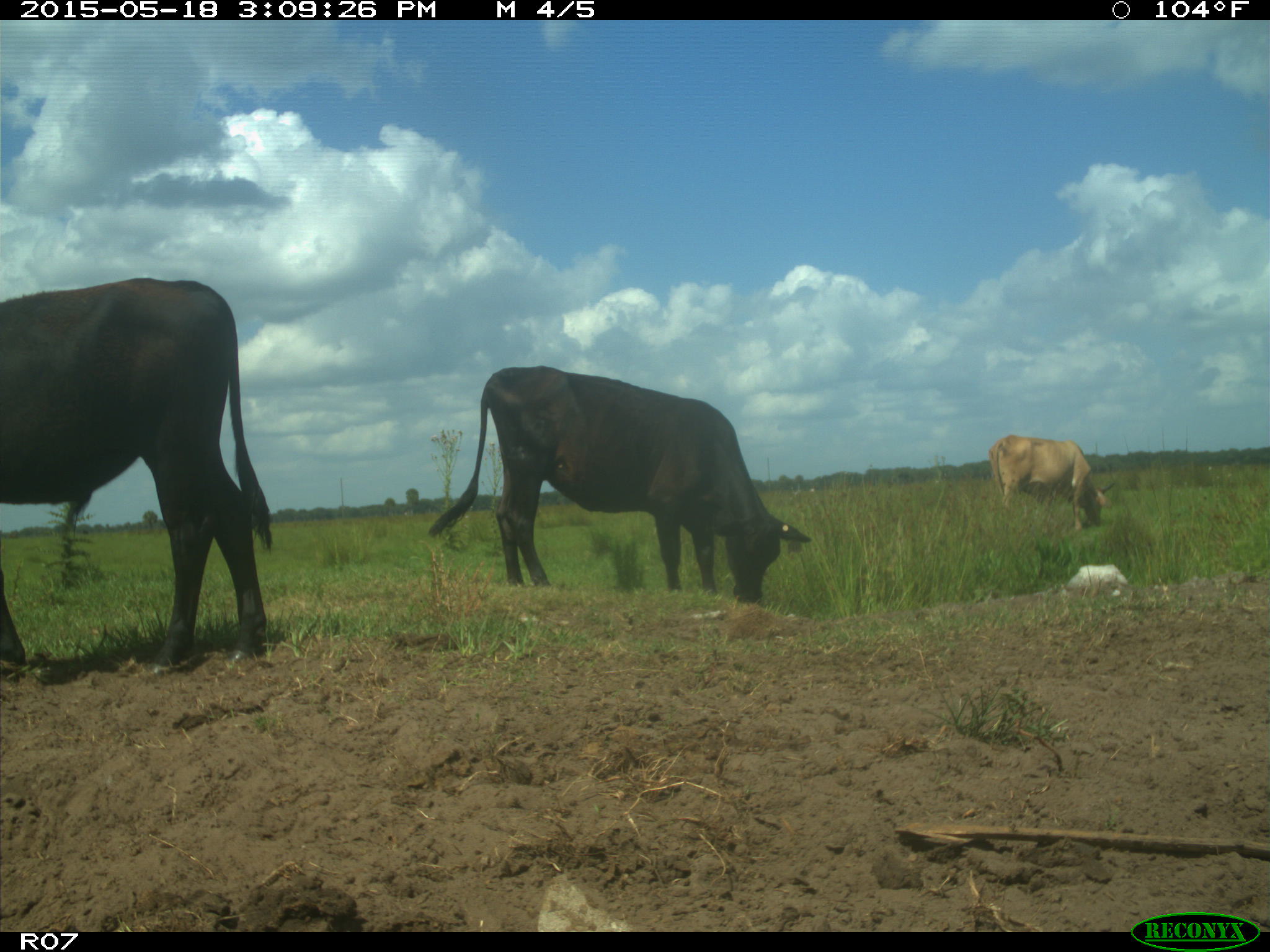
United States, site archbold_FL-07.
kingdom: Animalia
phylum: Chordata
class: Mammalia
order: Artiodactyla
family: Bovidae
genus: Bos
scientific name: Bos taurus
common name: domestic cow